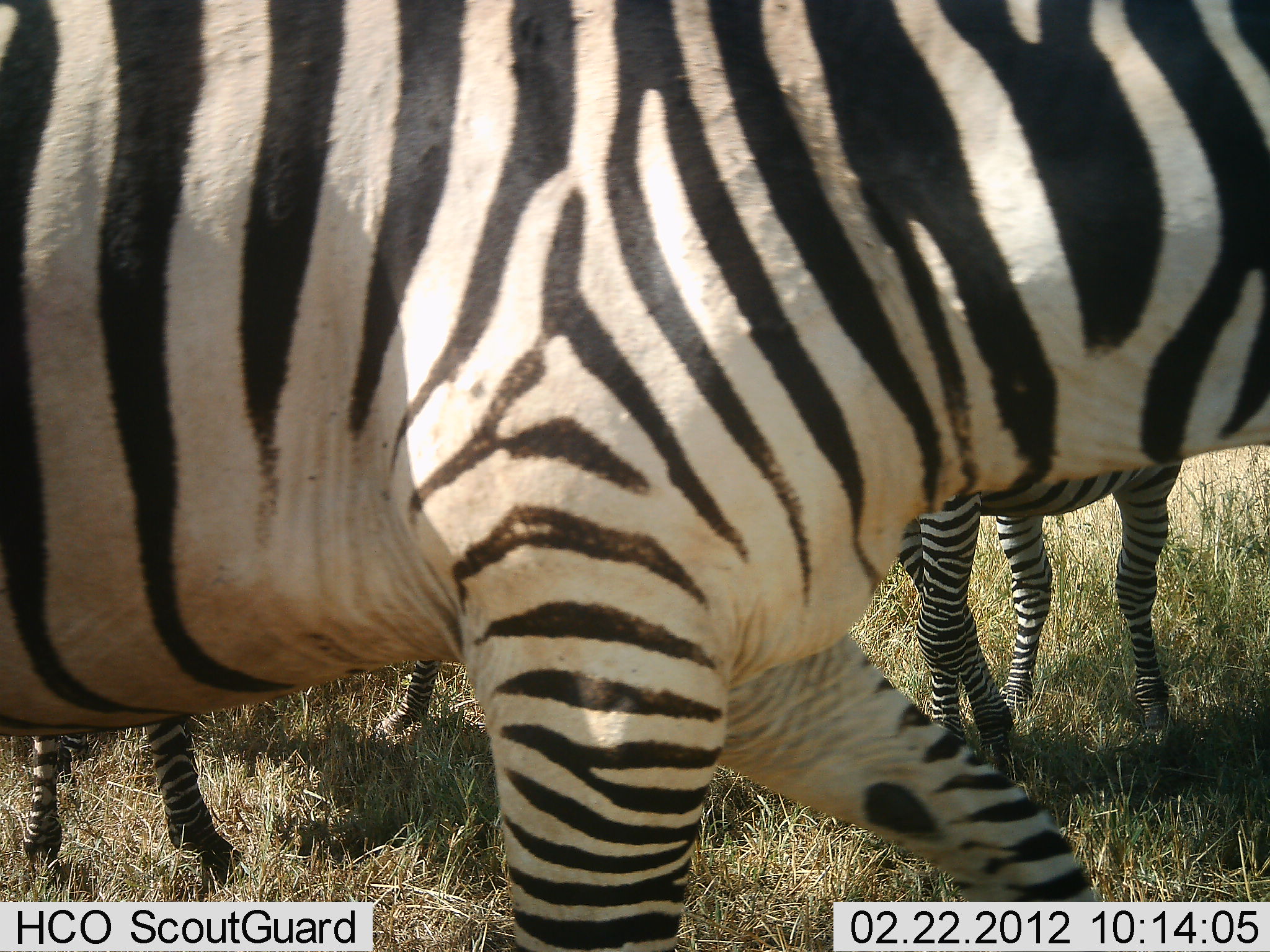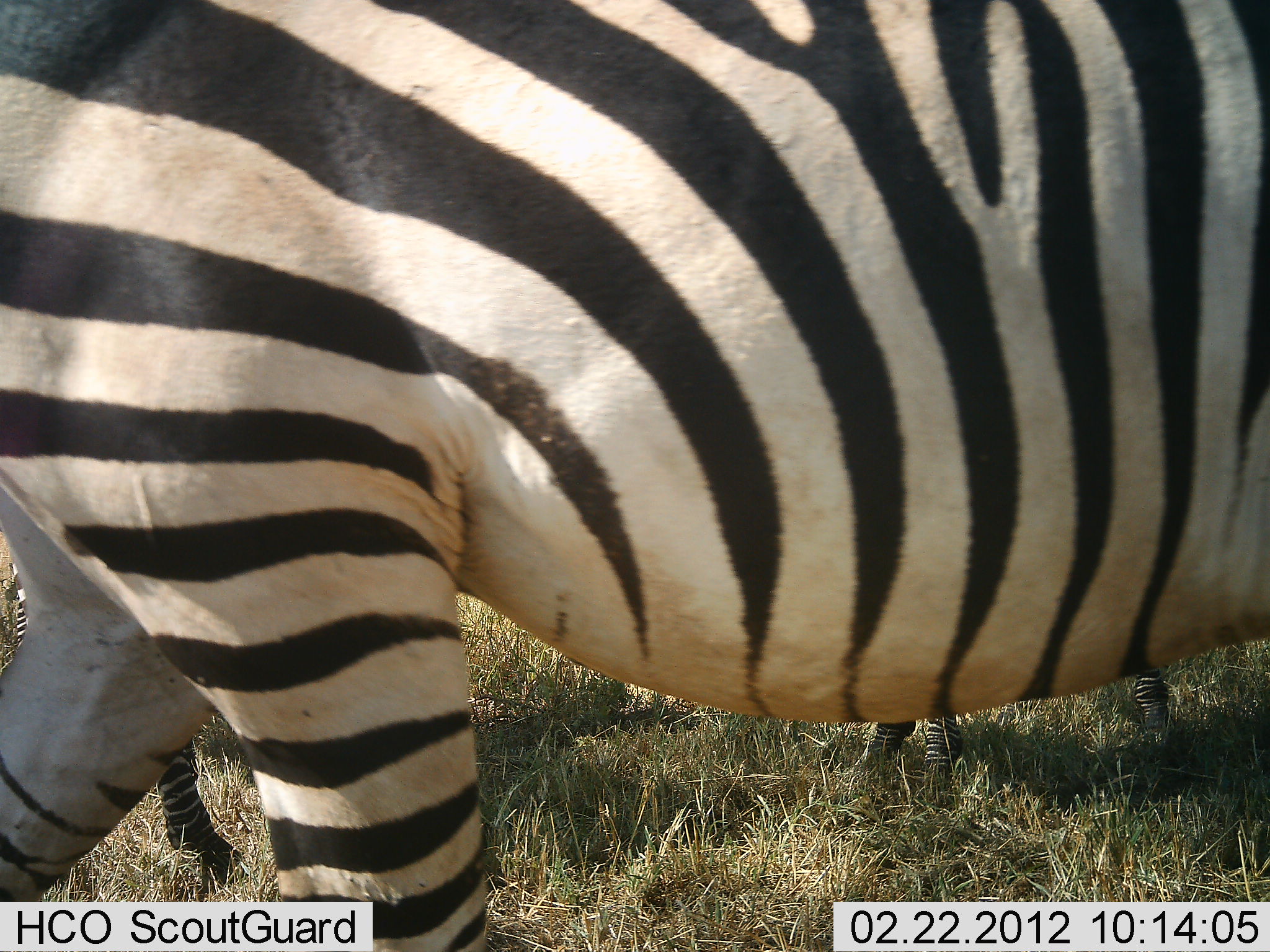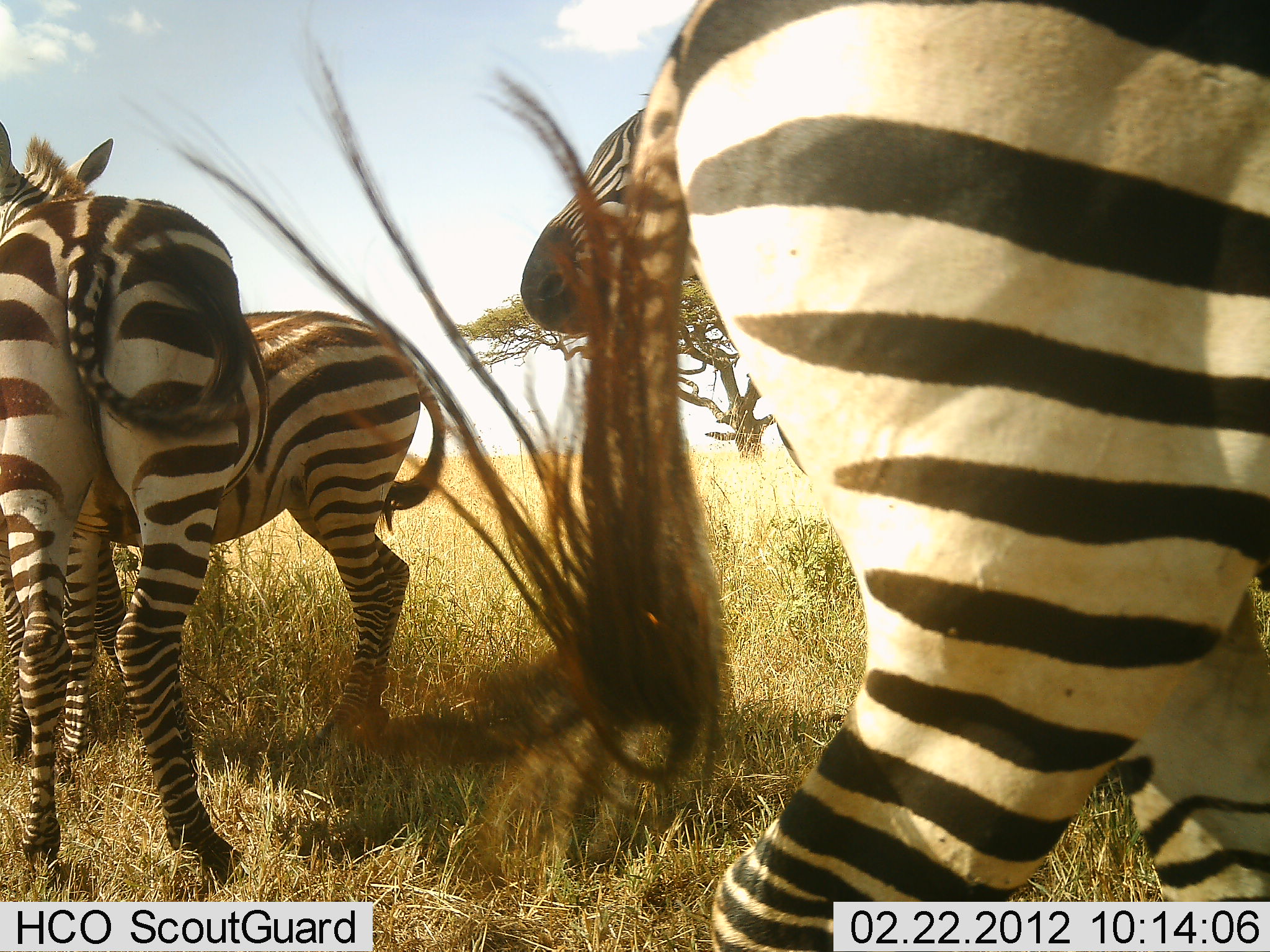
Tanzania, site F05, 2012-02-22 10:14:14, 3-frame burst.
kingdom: Animalia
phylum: Chordata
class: Mammalia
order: Perissodactyla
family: Equidae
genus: Equus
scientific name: Equus quagga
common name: plains zebra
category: zebra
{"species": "zebra (plains zebra) (Equus quagga)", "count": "4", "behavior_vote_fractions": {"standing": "95%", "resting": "0%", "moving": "90%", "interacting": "20%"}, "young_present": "20%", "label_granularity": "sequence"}